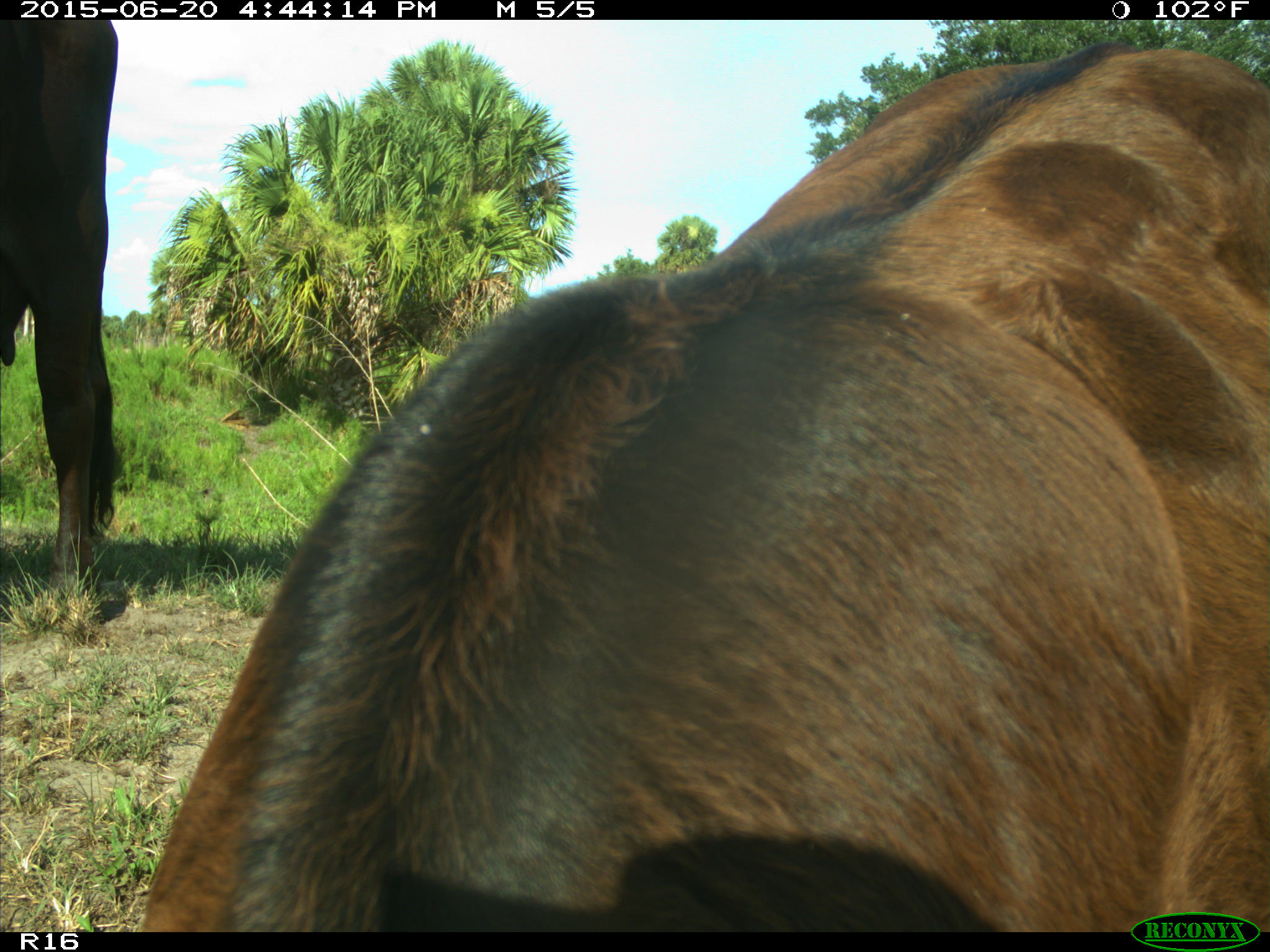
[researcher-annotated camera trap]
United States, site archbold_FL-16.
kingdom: Animalia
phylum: Chordata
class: Mammalia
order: Artiodactyla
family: Bovidae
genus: Bos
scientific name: Bos taurus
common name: domestic cow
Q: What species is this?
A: Bos taurus (domestic cow).